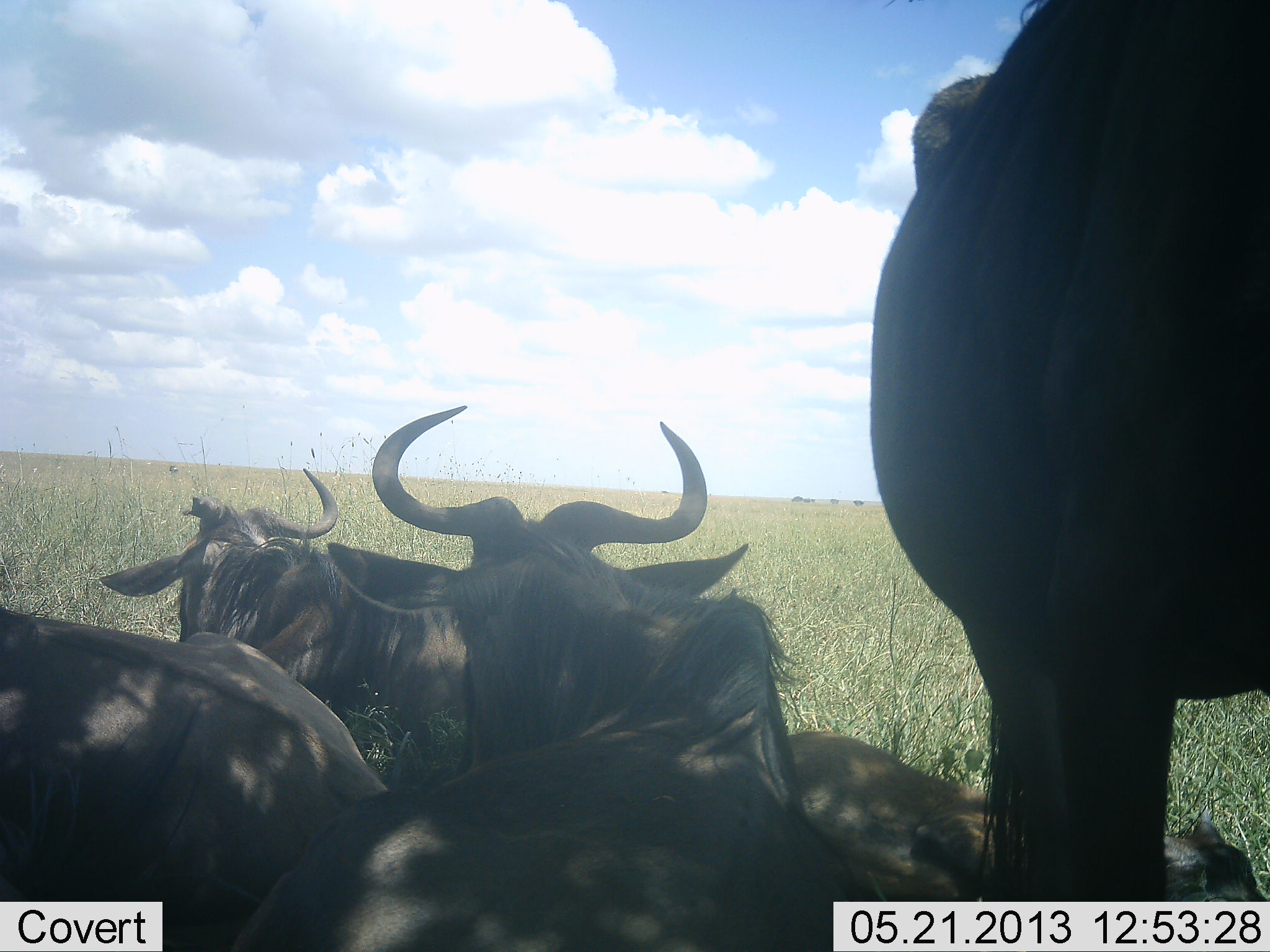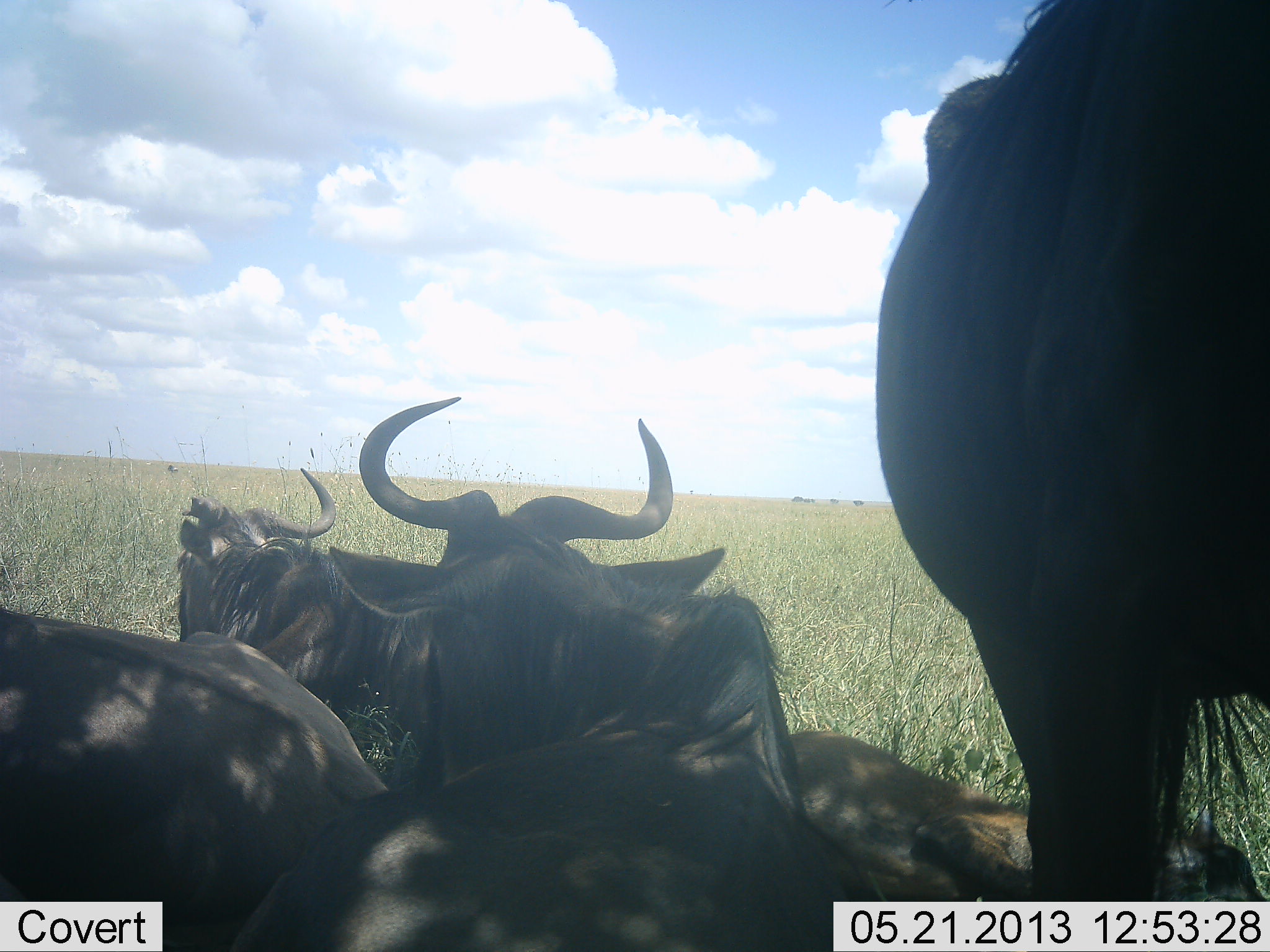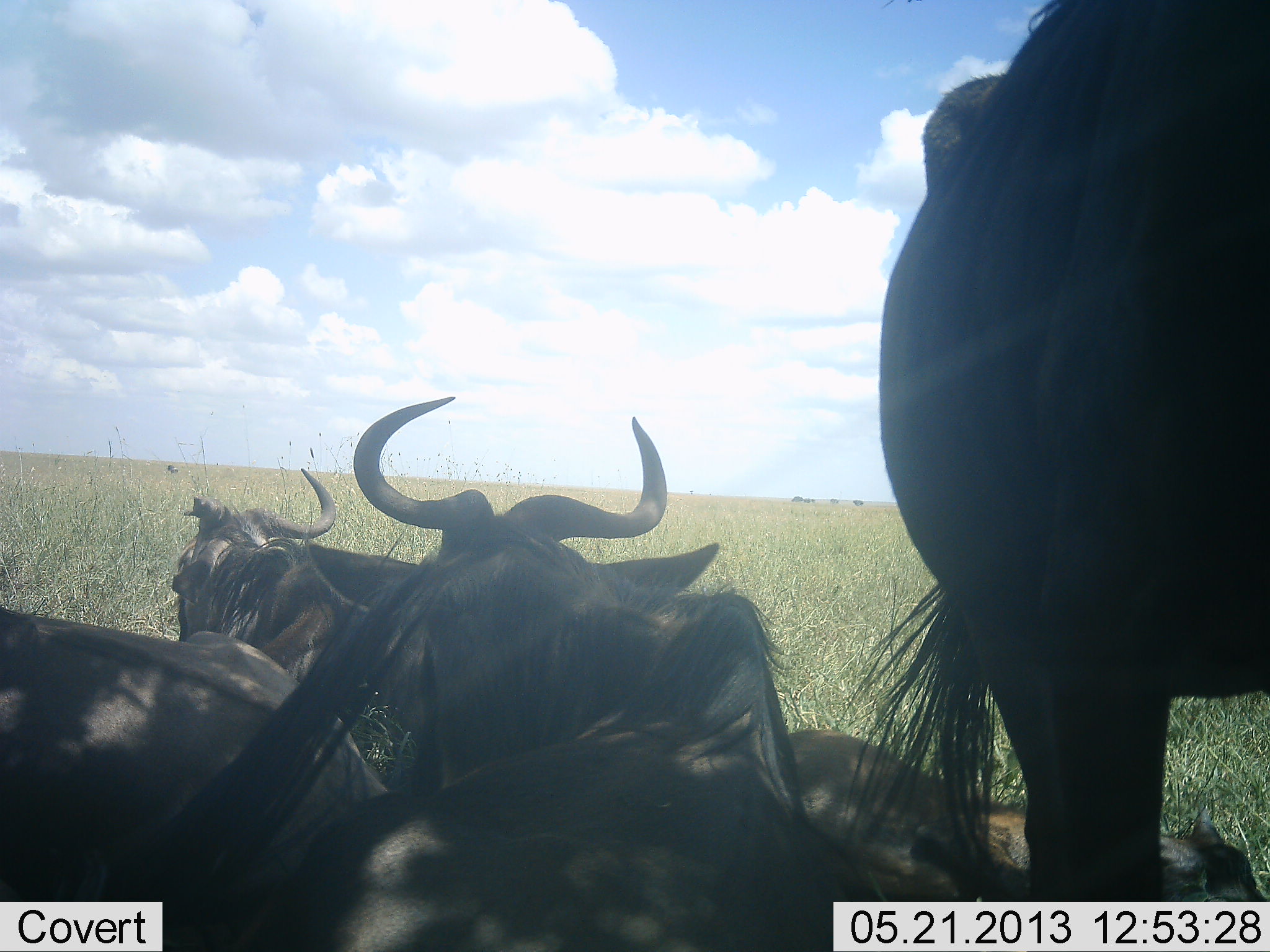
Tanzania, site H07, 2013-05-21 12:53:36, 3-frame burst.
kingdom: Animalia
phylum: Chordata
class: Mammalia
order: Artiodactyla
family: Bovidae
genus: Connochaetes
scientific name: Connochaetes taurinus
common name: blue wildebeest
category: wildebeest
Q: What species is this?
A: Wildebeest (blue wildebeest) (Connochaetes taurinus).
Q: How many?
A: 5.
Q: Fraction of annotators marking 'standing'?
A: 86%.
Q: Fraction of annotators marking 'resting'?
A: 95%.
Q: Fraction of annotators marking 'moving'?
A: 5%.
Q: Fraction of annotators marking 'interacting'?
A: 9%.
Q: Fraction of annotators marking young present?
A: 14%.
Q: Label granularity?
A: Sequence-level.